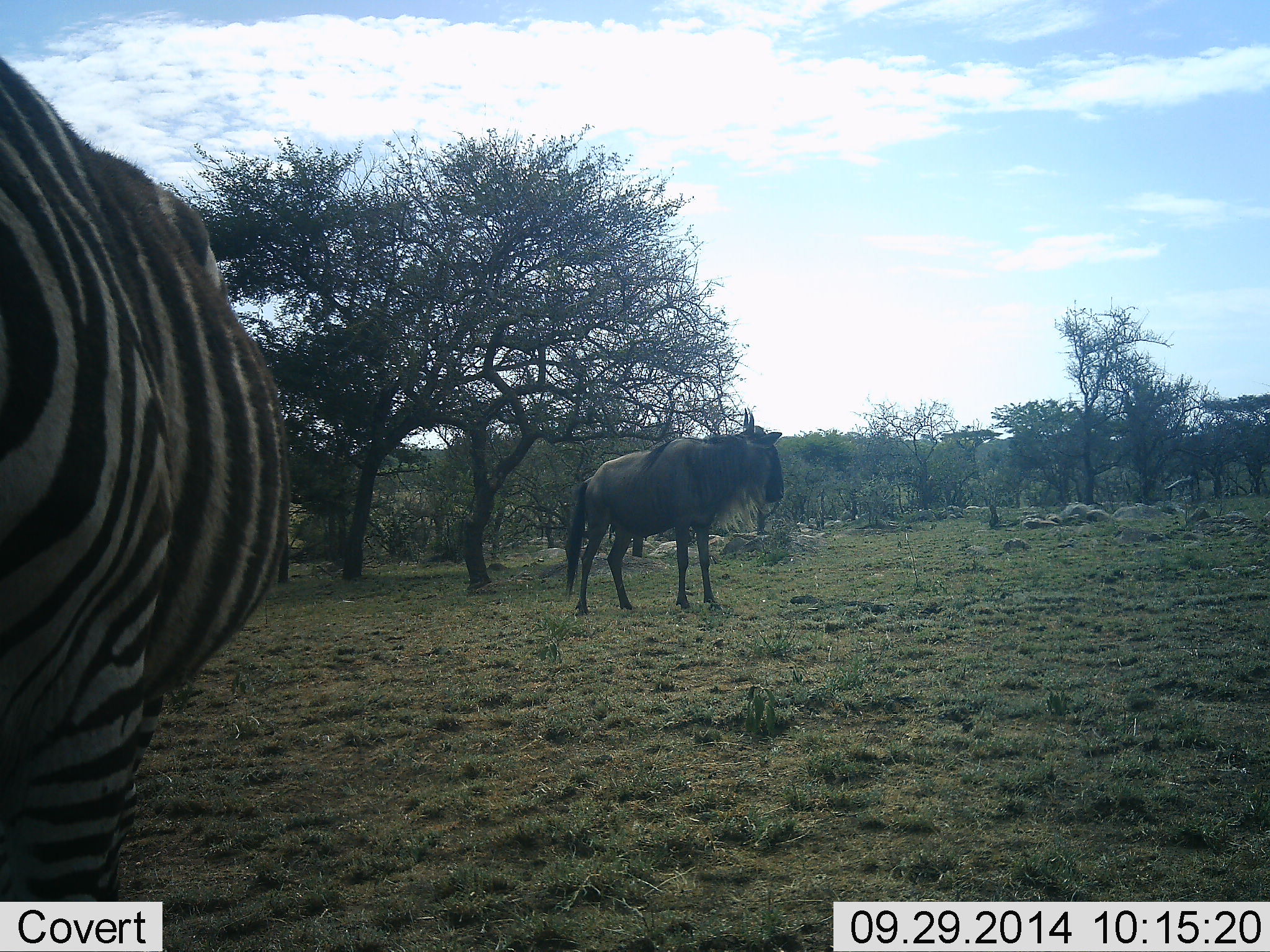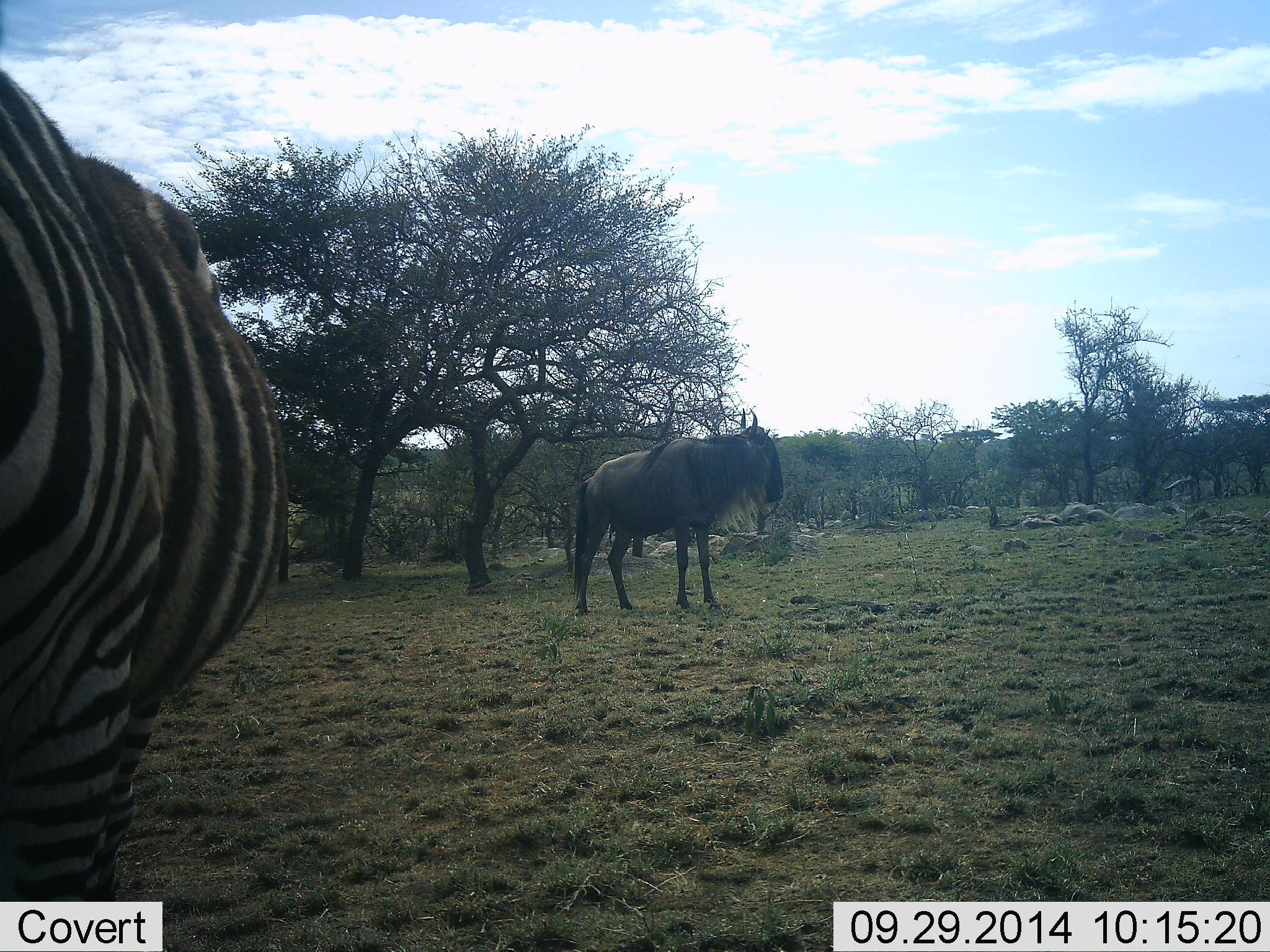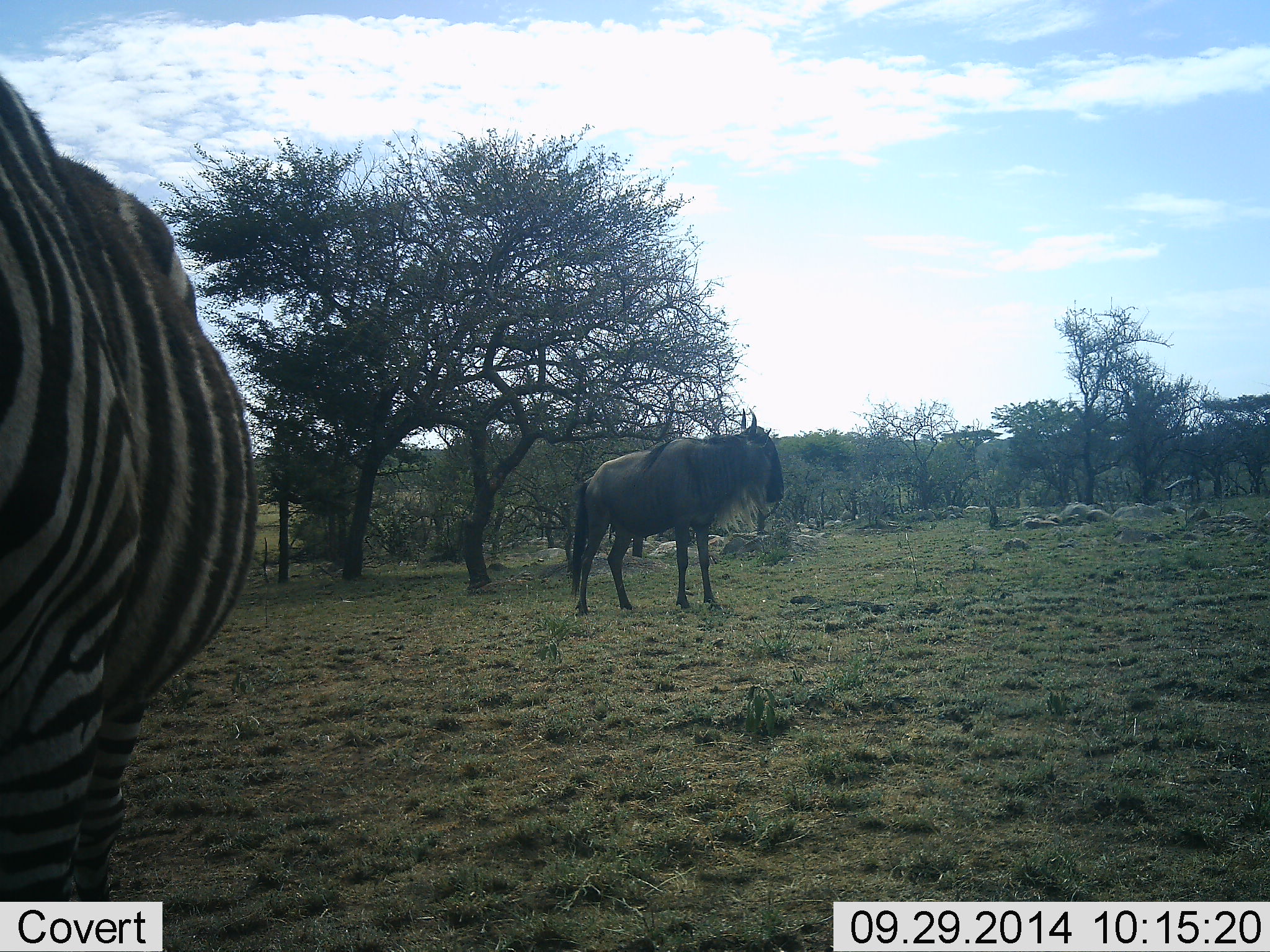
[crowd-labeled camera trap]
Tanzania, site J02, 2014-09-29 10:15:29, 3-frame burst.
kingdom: Animalia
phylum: Chordata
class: Mammalia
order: Artiodactyla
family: Bovidae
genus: Connochaetes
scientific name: Connochaetes taurinus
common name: blue wildebeest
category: wildebeest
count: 1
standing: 100%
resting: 0%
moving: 0%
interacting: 0%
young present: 0%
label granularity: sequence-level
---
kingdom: Animalia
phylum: Chordata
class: Mammalia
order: Perissodactyla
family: Equidae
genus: Equus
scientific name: Equus quagga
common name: plains zebra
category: zebra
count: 1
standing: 100%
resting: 0%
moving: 0%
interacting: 0%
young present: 0%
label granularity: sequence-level